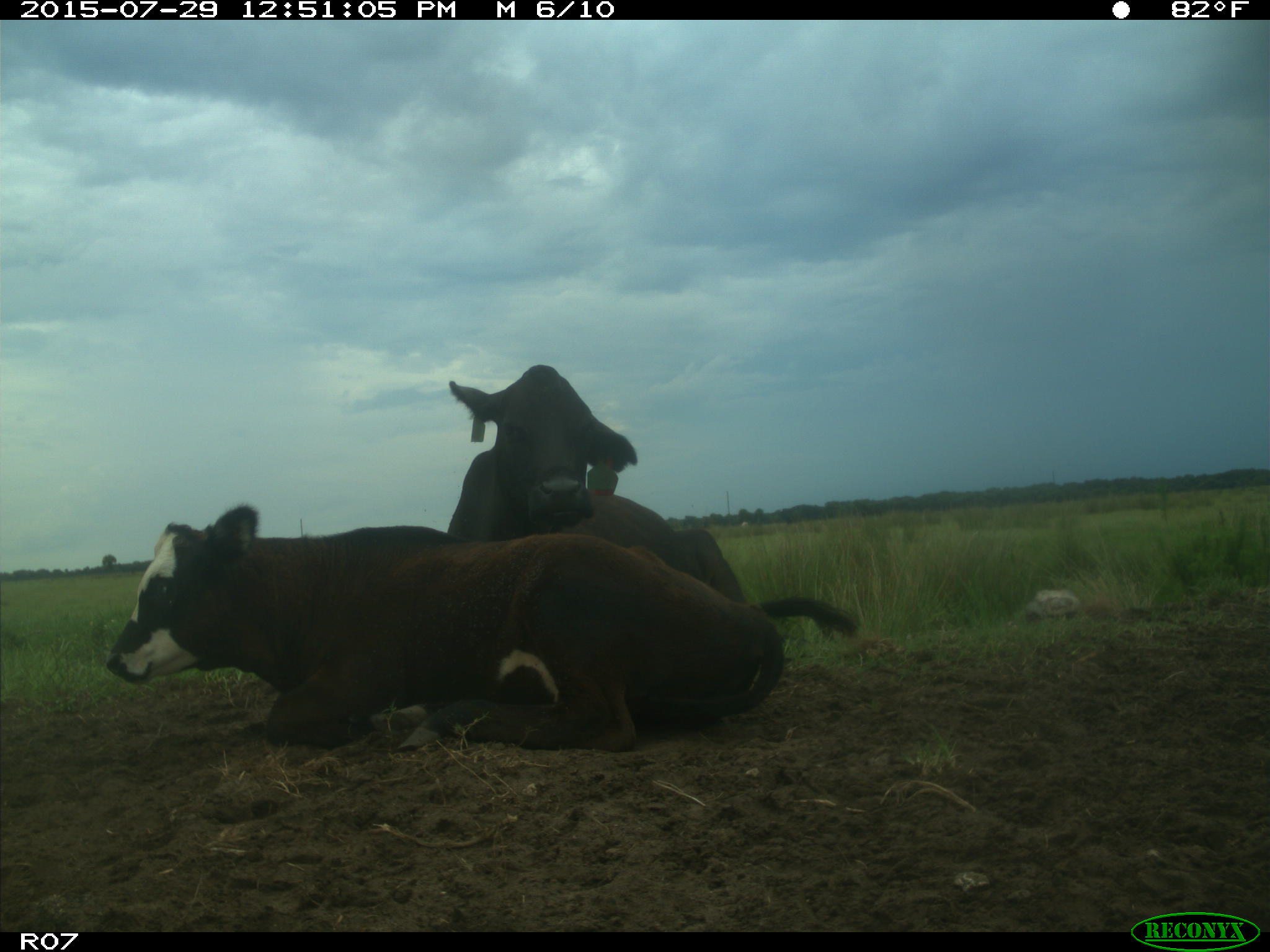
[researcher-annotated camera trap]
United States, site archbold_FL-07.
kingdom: Animalia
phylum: Chordata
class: Mammalia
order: Artiodactyla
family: Bovidae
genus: Bos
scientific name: Bos taurus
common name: domestic cow